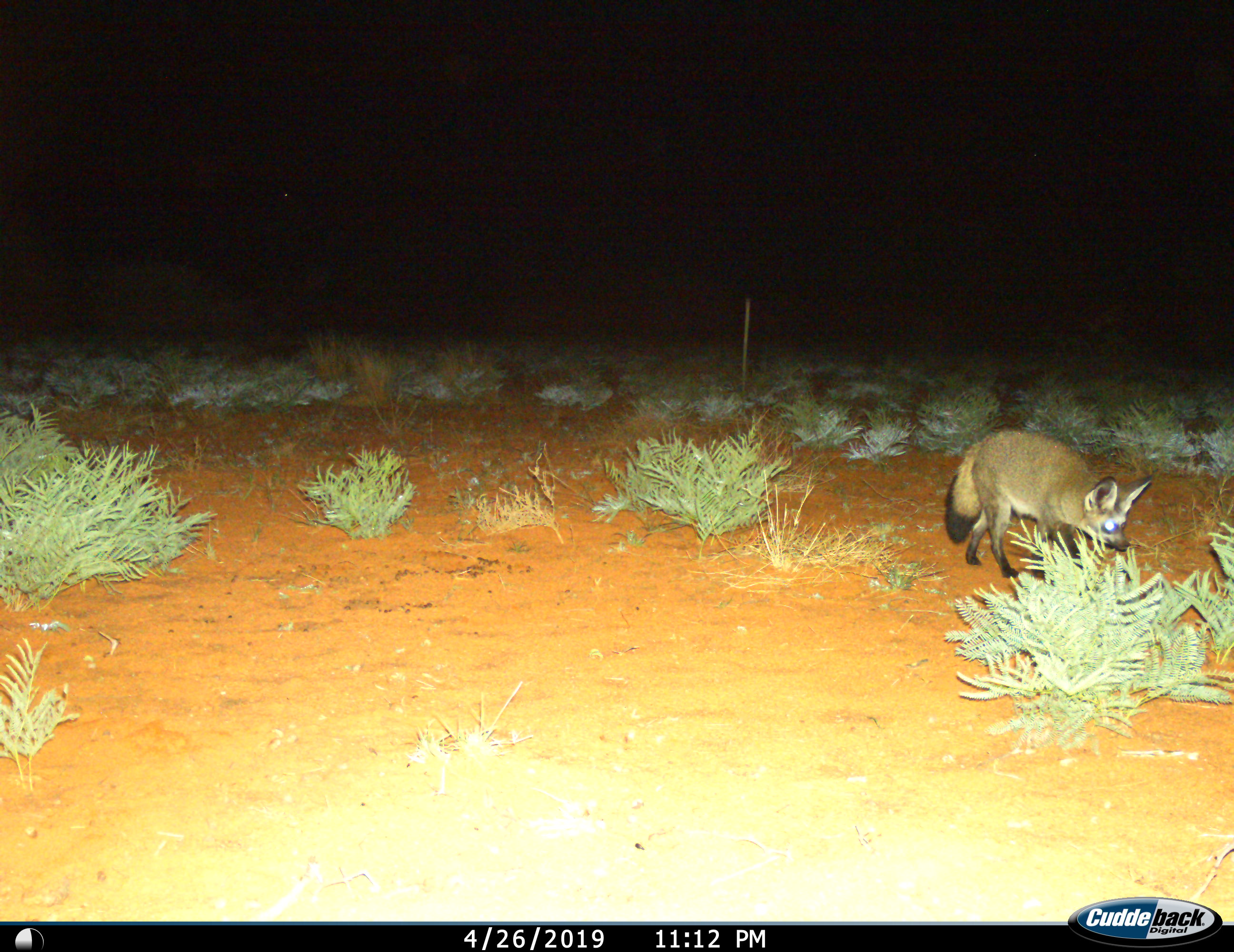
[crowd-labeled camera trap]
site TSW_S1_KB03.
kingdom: Animalia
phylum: Chordata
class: Mammalia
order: Carnivora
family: Canidae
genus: Otocyon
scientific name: Otocyon megalotis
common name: bat-eared fox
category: foxbateared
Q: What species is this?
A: Foxbateared (bat-eared fox) (Otocyon megalotis).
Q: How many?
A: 1.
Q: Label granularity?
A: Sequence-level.